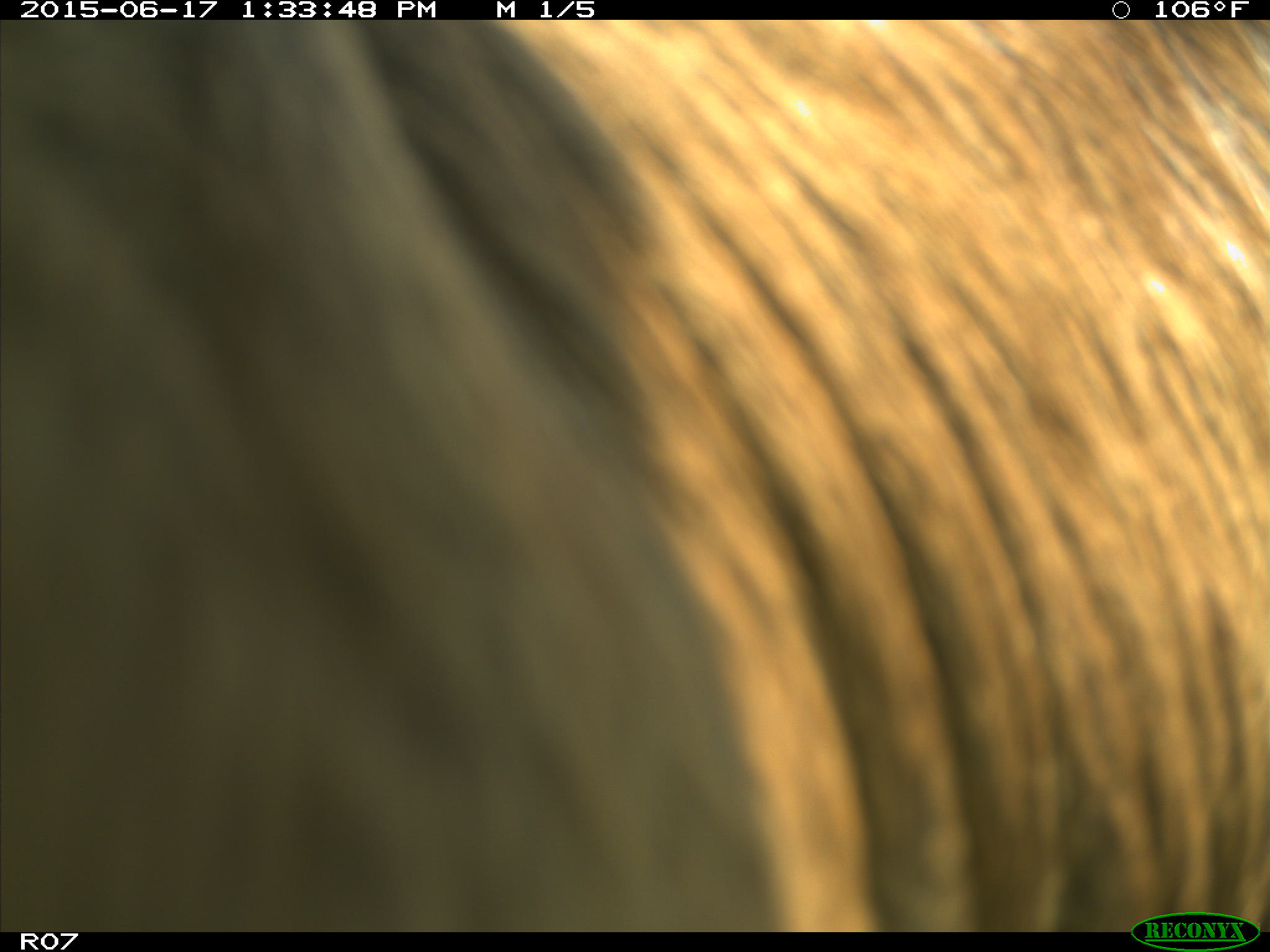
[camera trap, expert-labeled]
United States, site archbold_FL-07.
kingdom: Animalia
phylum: Chordata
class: Mammalia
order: Artiodactyla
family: Bovidae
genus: Bos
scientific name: Bos taurus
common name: domestic cow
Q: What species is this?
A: Bos taurus (domestic cow).